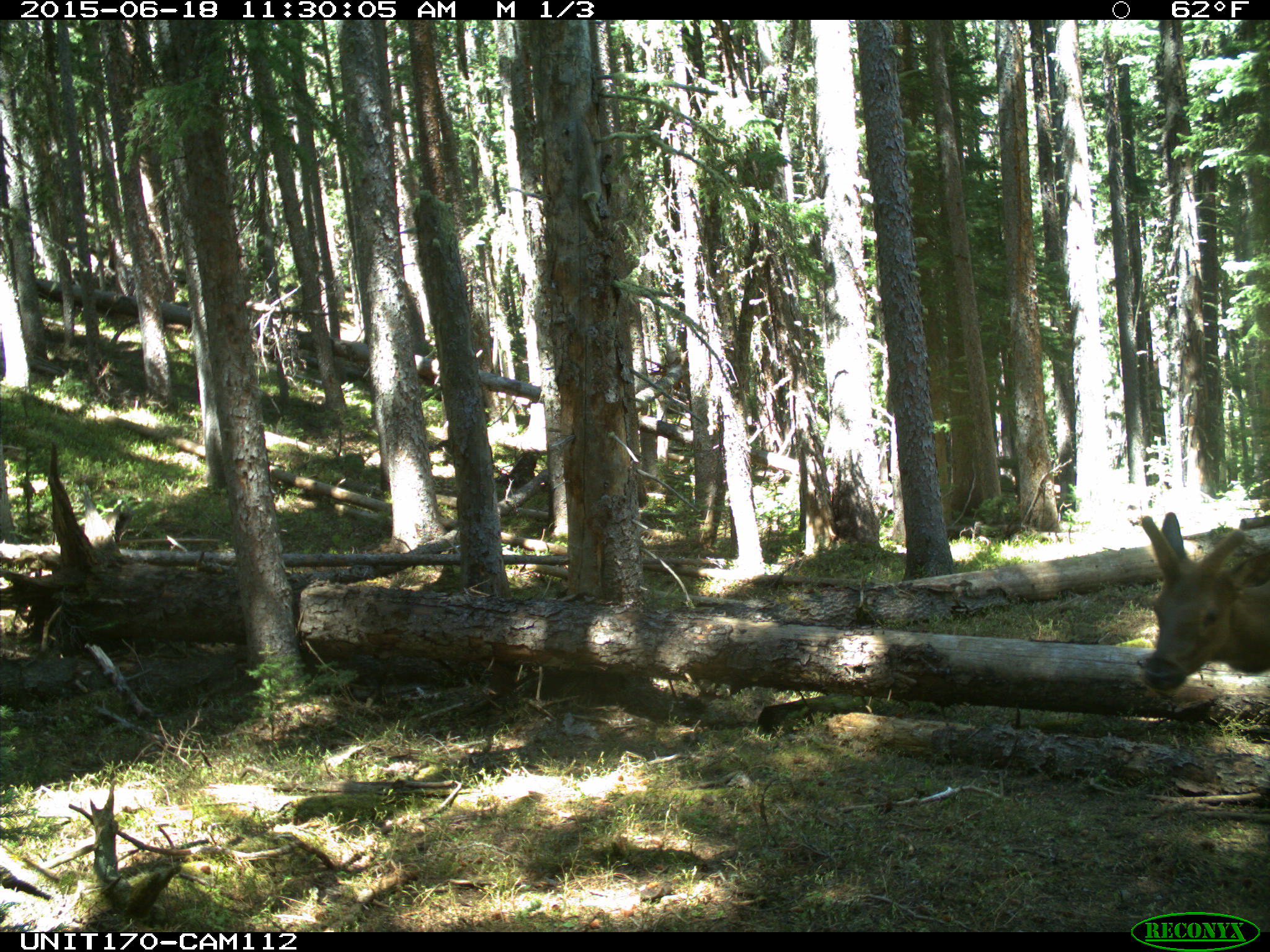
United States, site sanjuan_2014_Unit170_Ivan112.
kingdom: Animalia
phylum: Chordata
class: Mammalia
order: Artiodactyla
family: Cervidae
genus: Cervus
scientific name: Cervus elaphus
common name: red deer